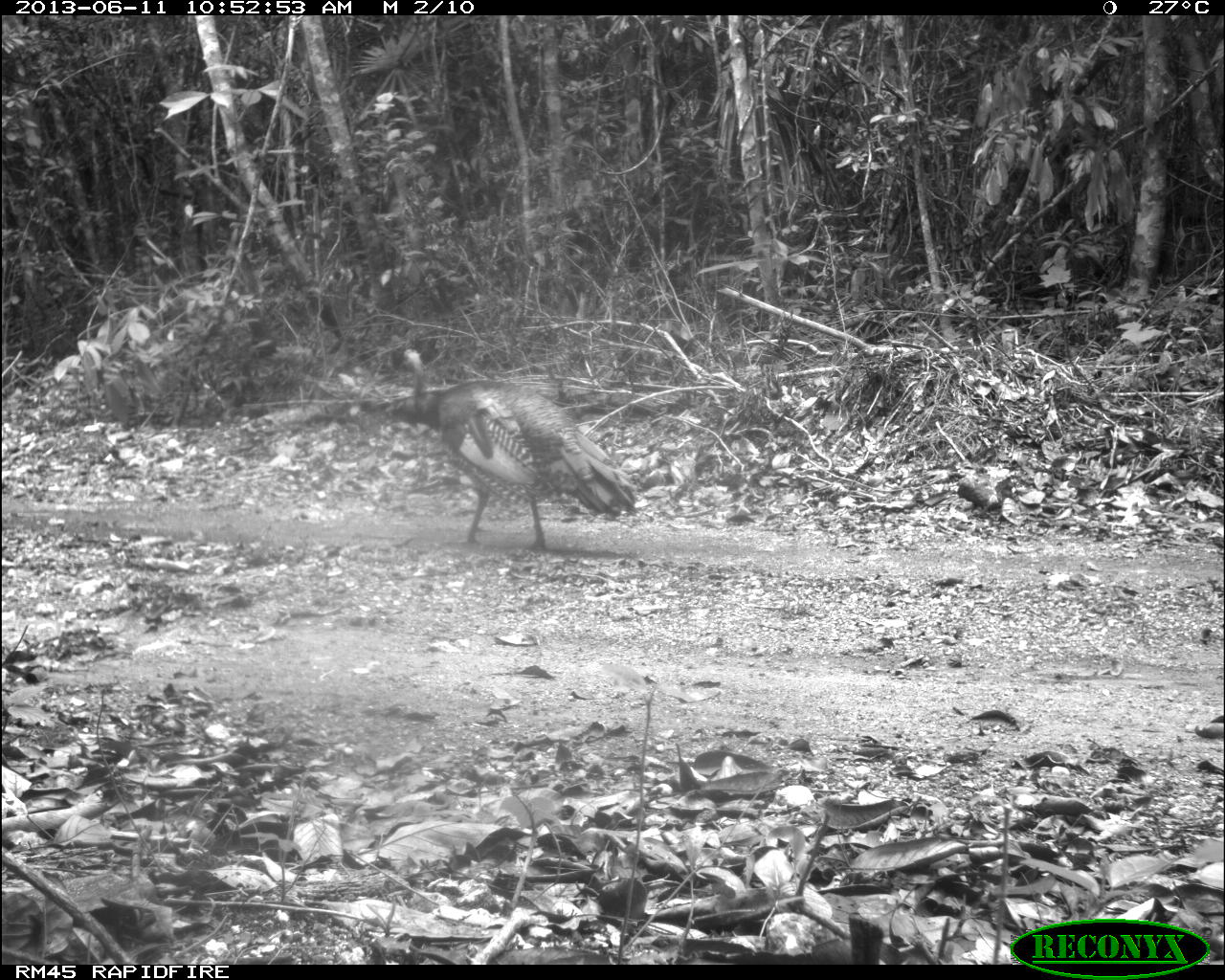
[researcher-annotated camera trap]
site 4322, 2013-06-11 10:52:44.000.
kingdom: Animalia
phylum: Chordata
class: Aves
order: Galliformes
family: Phasianidae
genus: Meleagris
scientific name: Meleagris ocellata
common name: ocellated turkey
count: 1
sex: male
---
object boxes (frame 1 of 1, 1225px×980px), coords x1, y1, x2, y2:
meleagris ocellata: 396, 349, 639, 552